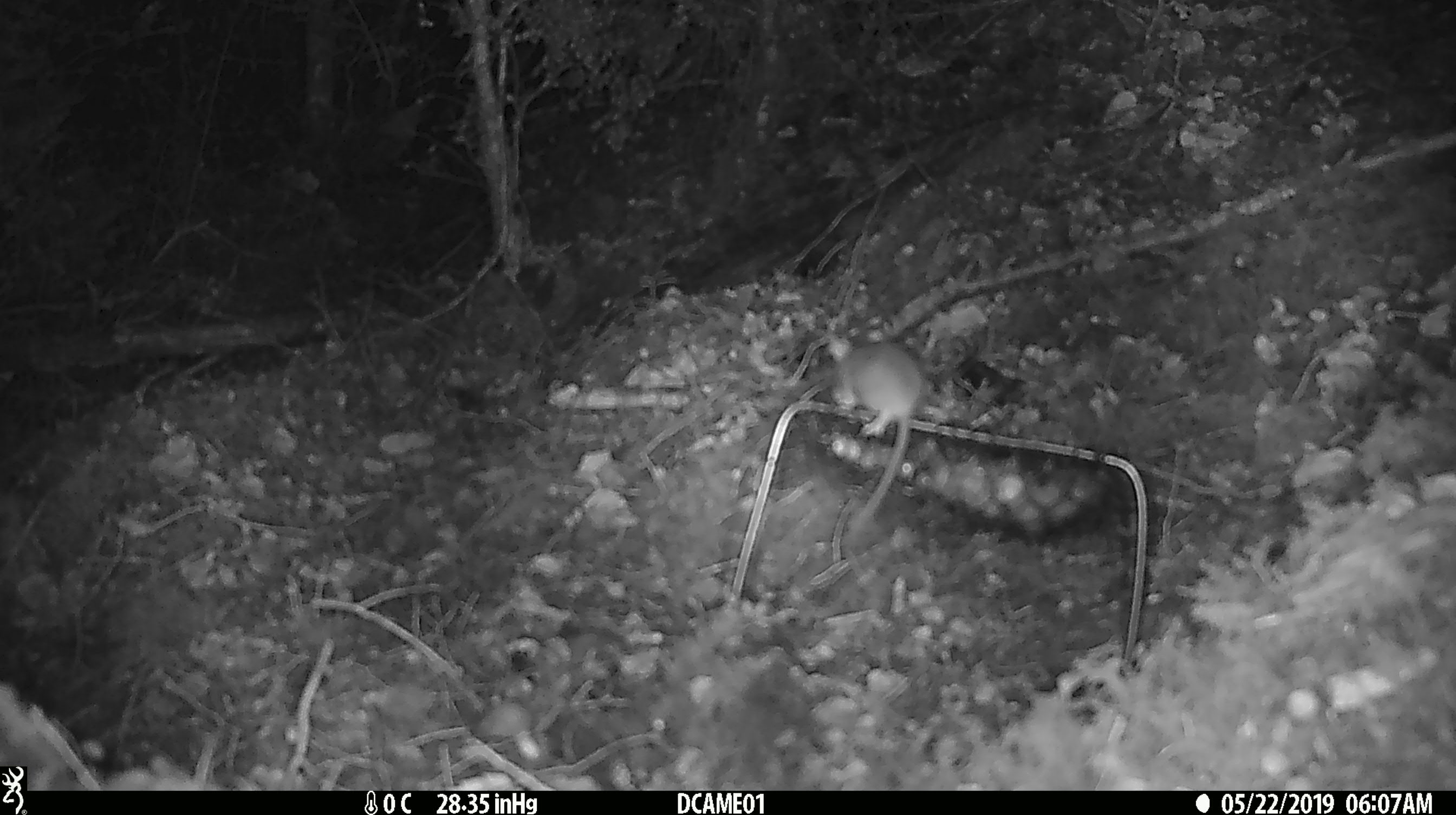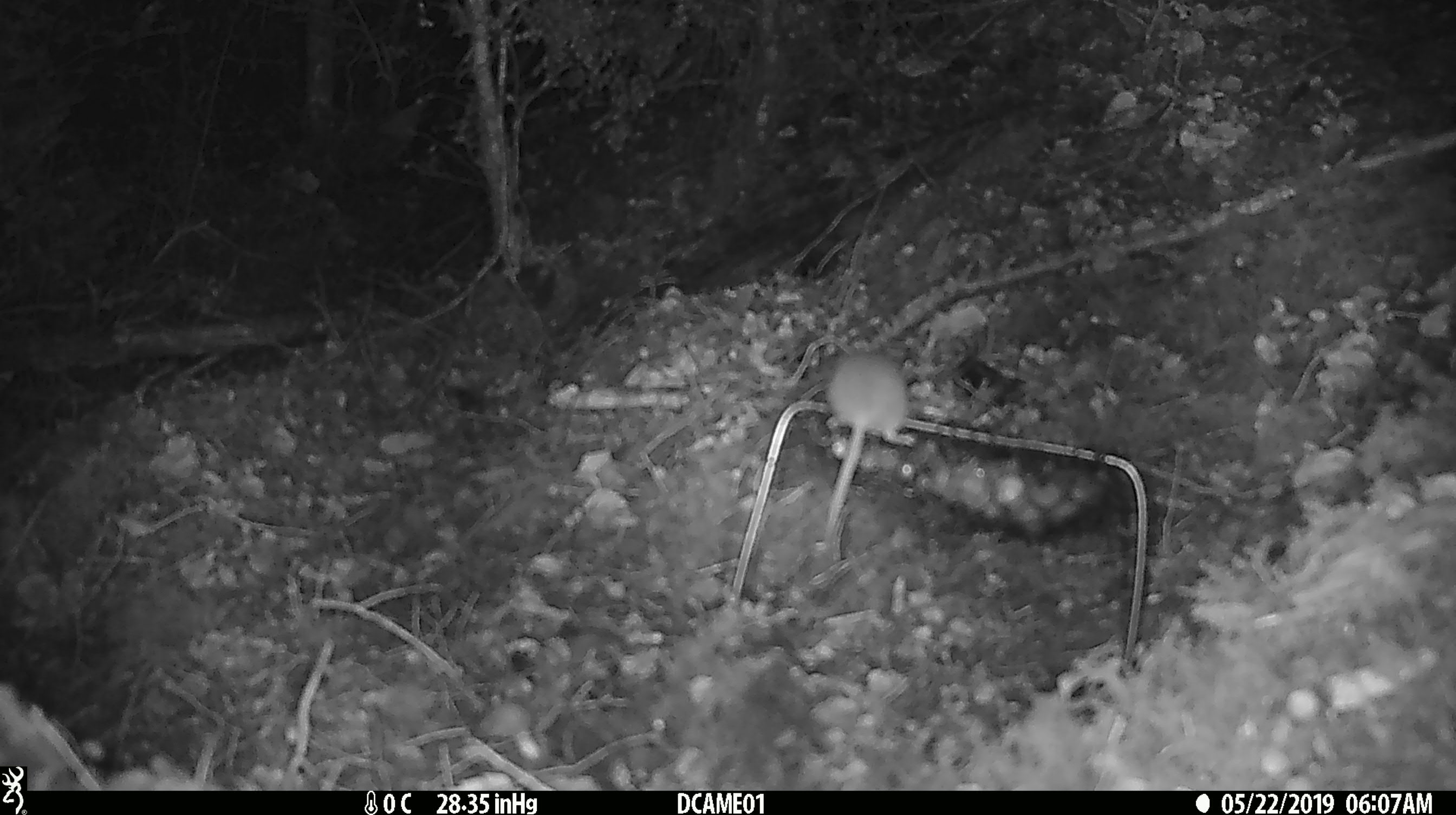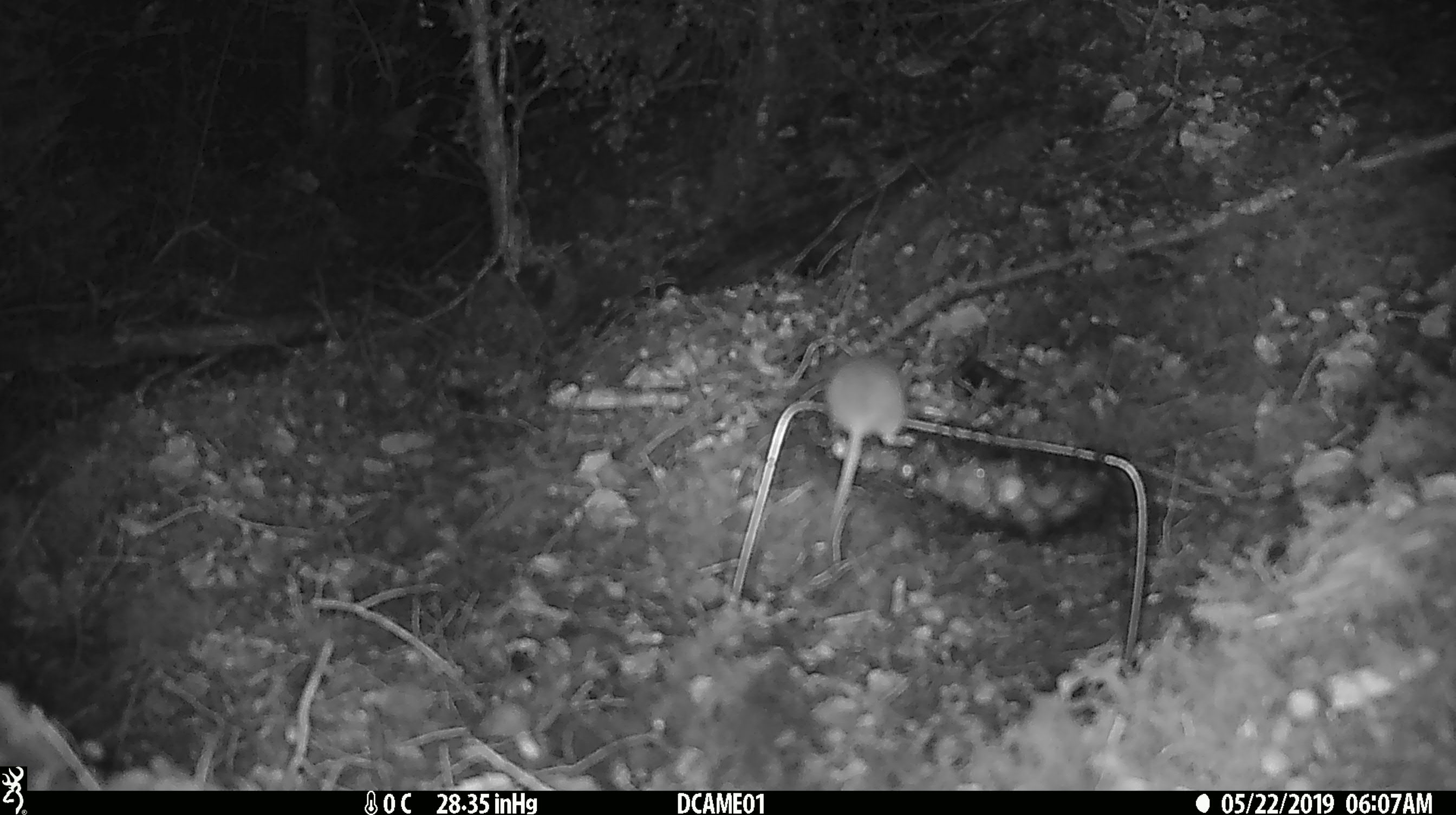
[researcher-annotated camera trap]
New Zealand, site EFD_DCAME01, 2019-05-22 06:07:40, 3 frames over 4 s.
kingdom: Animalia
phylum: Chordata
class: Mammalia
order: Rodentia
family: Muridae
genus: Mus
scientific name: Mus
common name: mouse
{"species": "mouse (Mus)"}